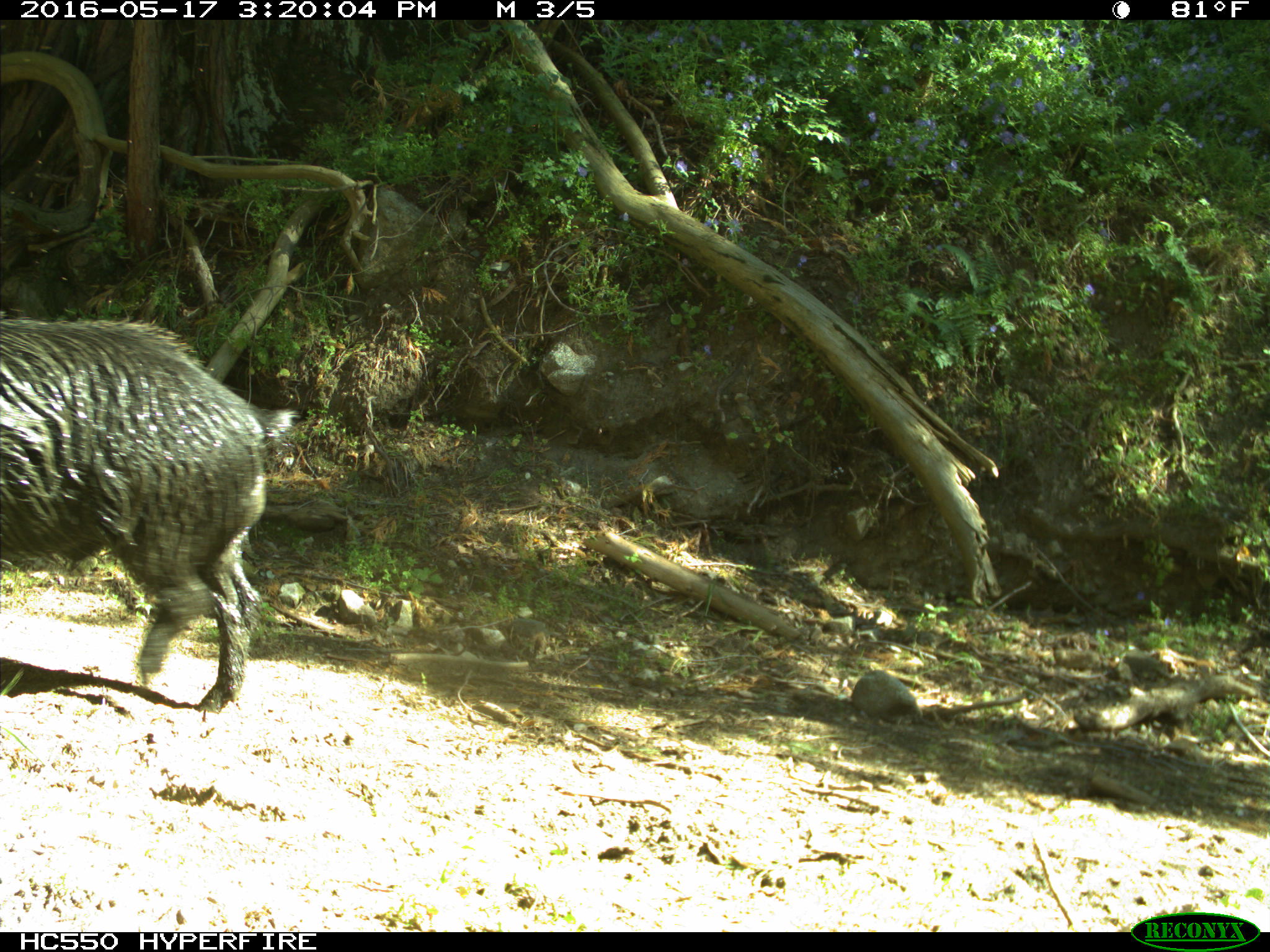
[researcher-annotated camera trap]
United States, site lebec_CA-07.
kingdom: Animalia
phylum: Chordata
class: Mammalia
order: Artiodactyla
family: Suidae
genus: Sus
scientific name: Sus scrofa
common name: wild boar